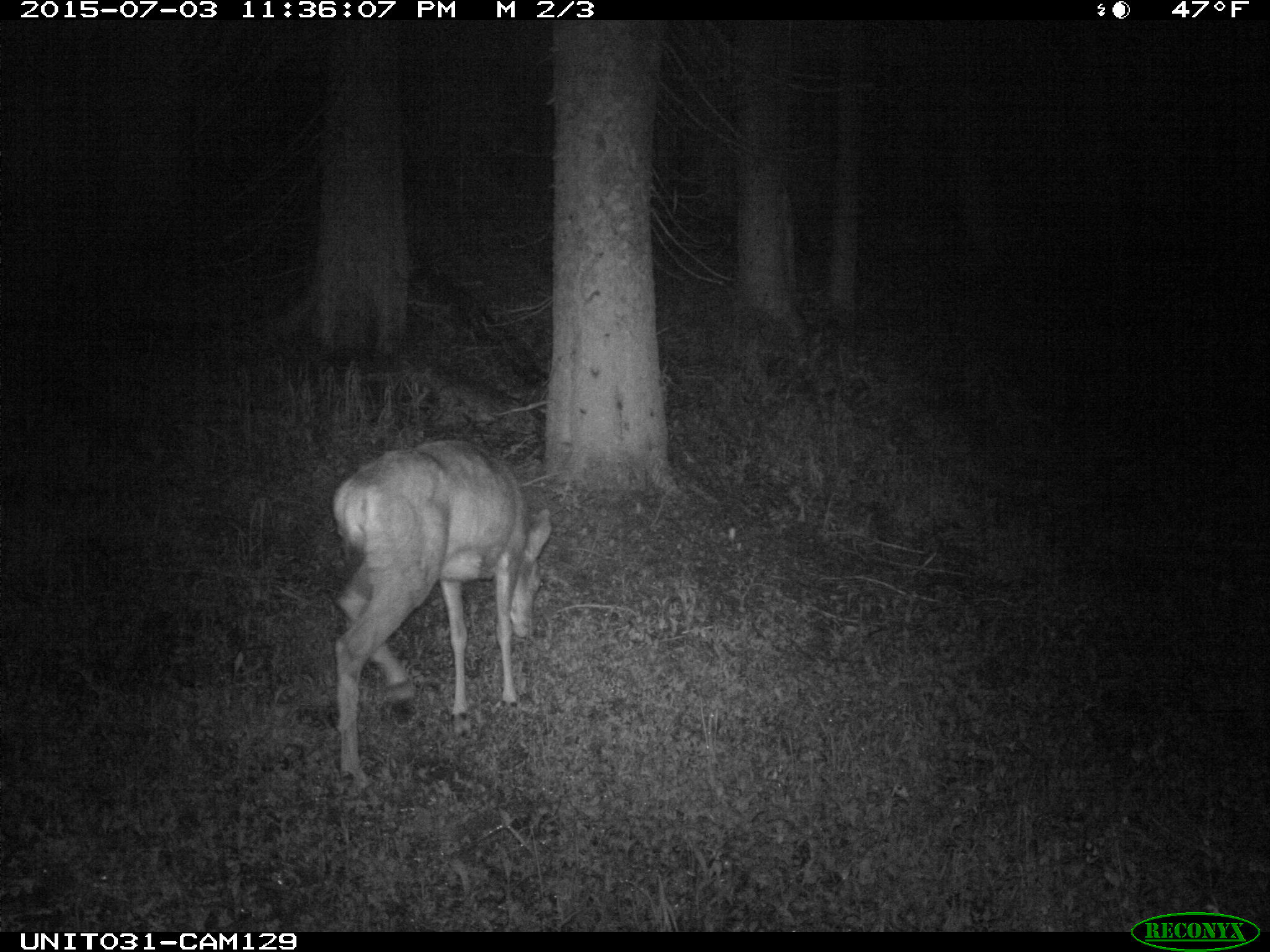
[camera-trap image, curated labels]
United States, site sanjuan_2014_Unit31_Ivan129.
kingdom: Animalia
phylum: Chordata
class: Mammalia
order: Artiodactyla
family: Cervidae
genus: Odocoileus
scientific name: Odocoileus hemionus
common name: mule deer